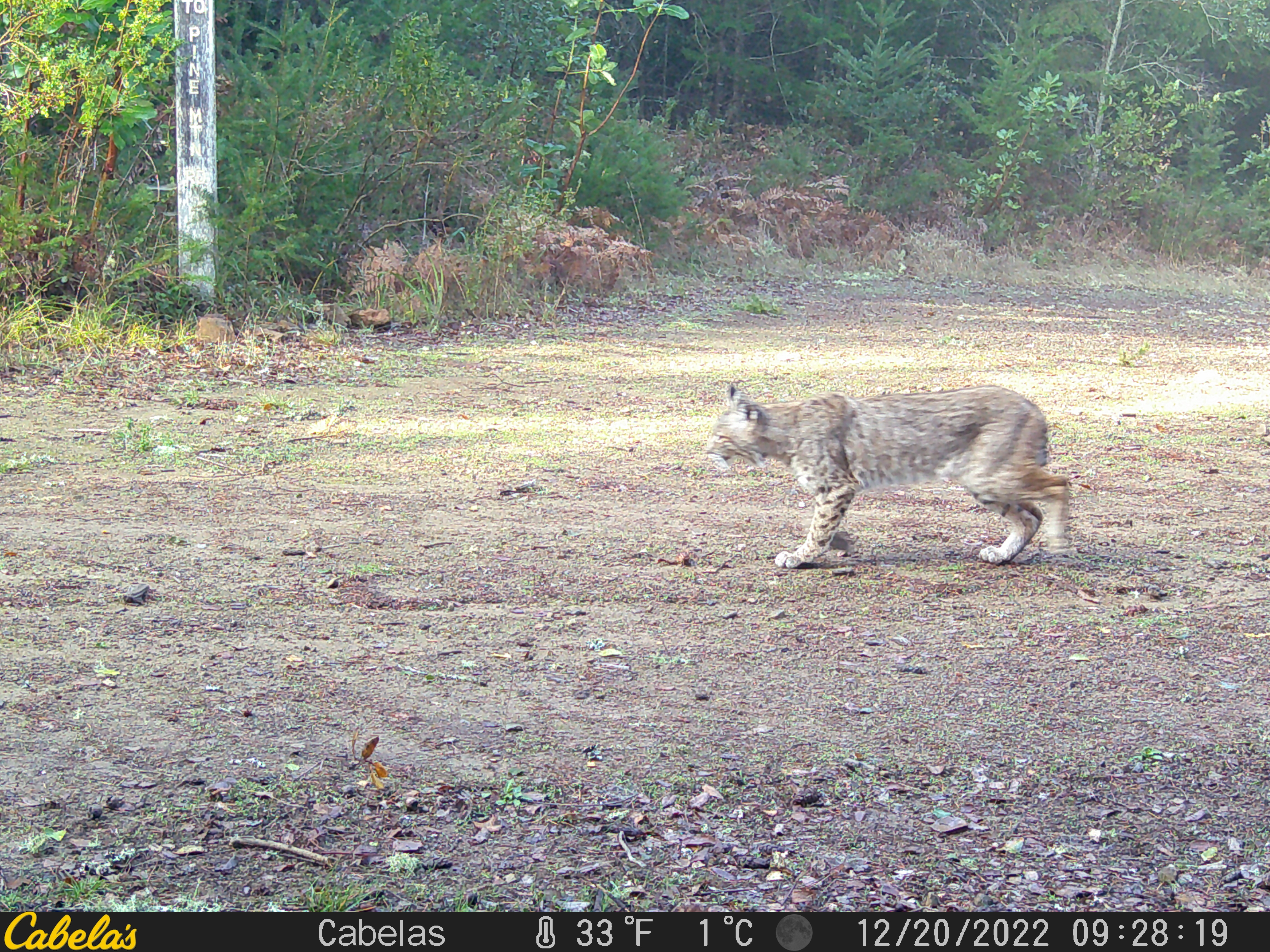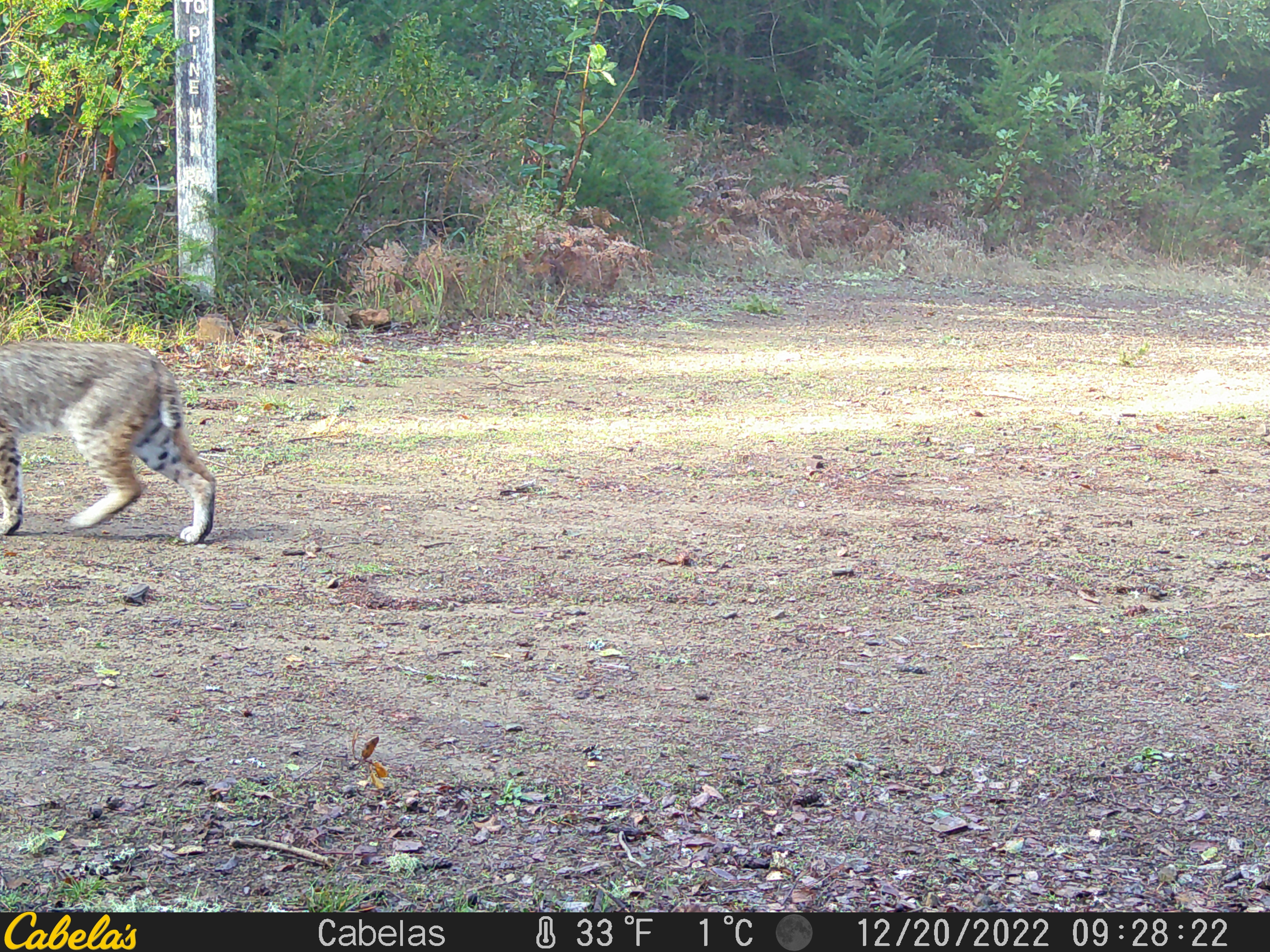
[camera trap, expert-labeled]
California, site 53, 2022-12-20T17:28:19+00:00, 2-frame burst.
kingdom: Animalia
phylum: Chordata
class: Mammalia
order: Carnivora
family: Felidae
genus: Lynx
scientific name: Lynx rufus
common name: bobcat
Bobcat (Lynx rufus).